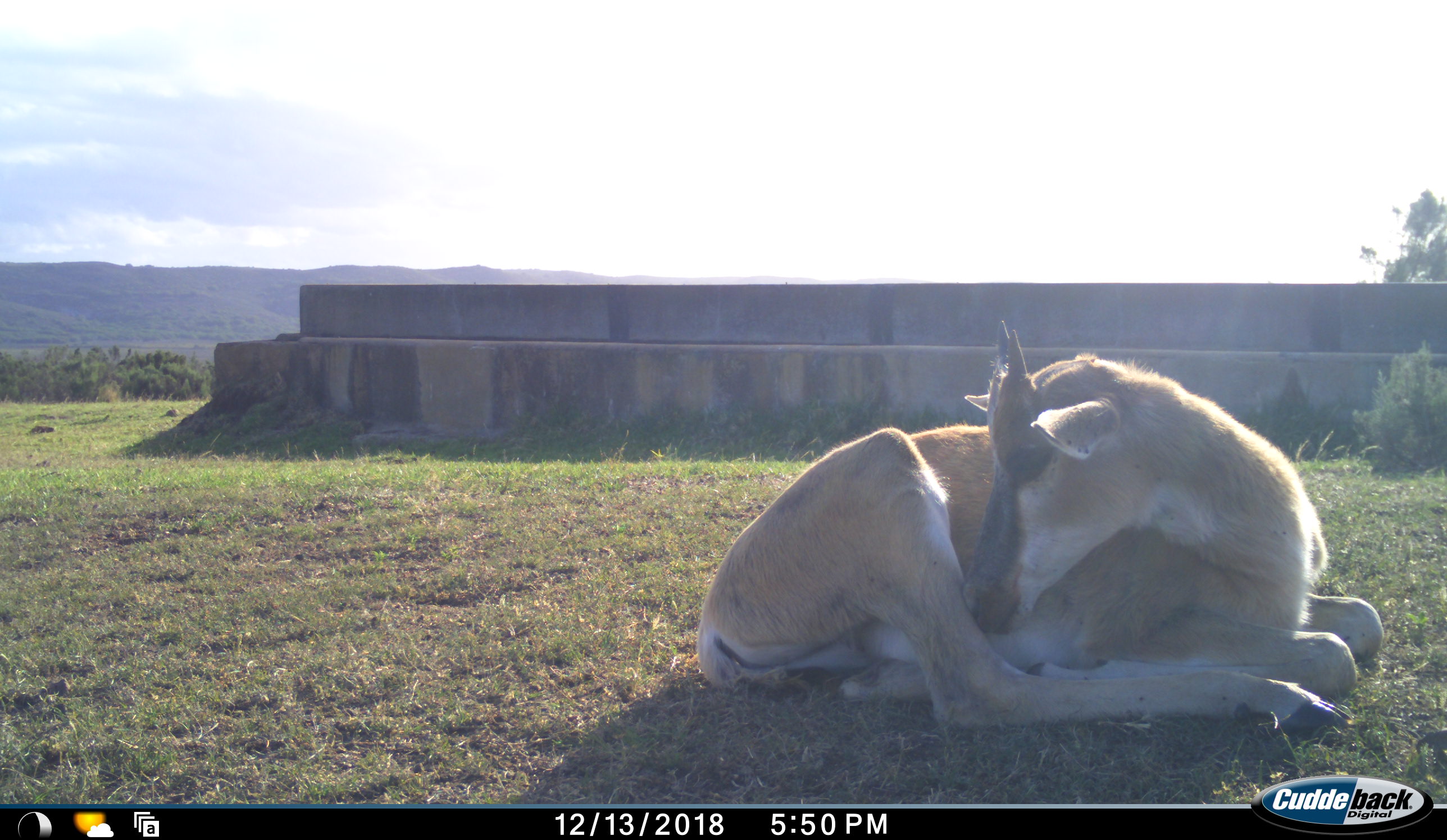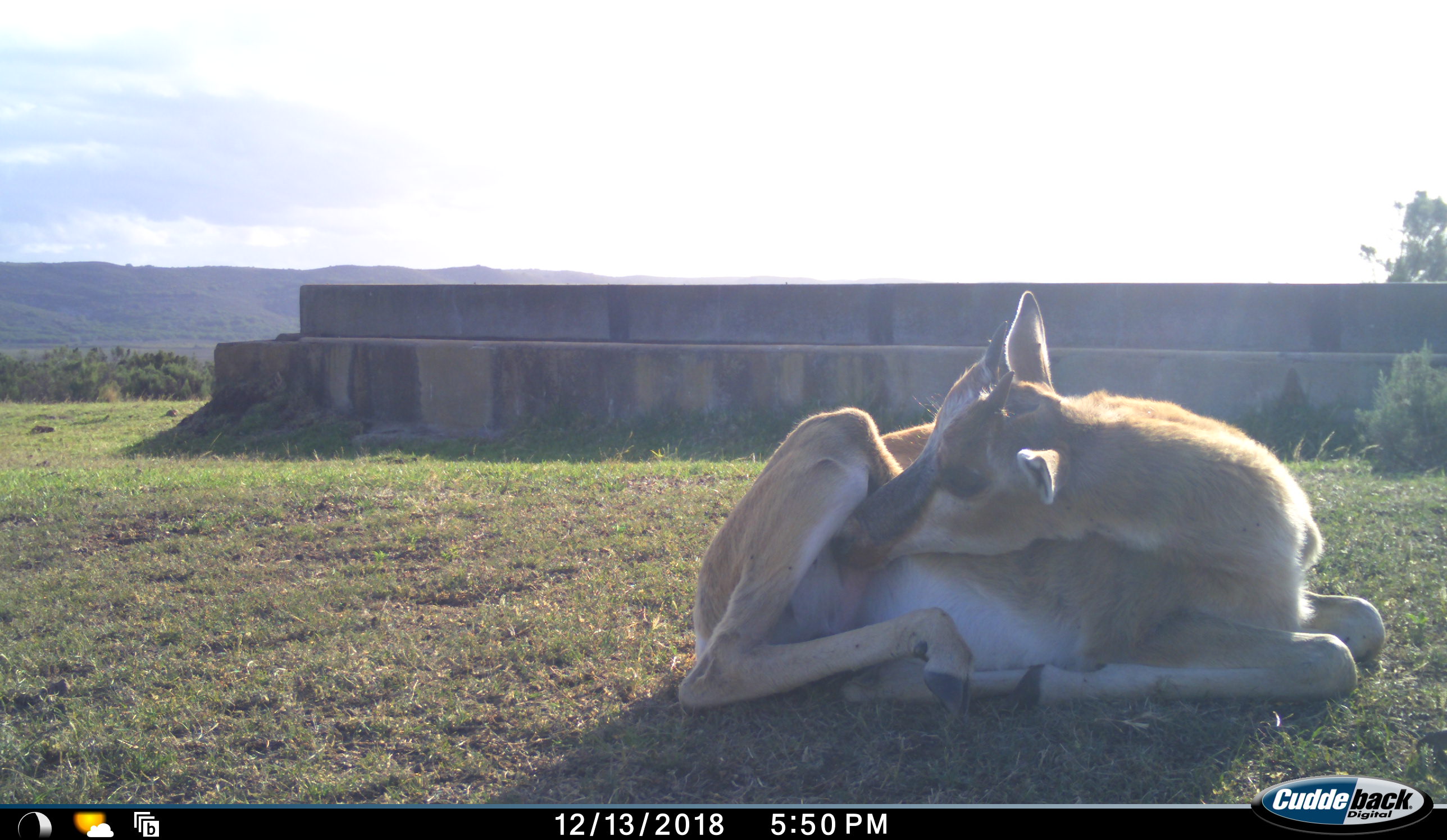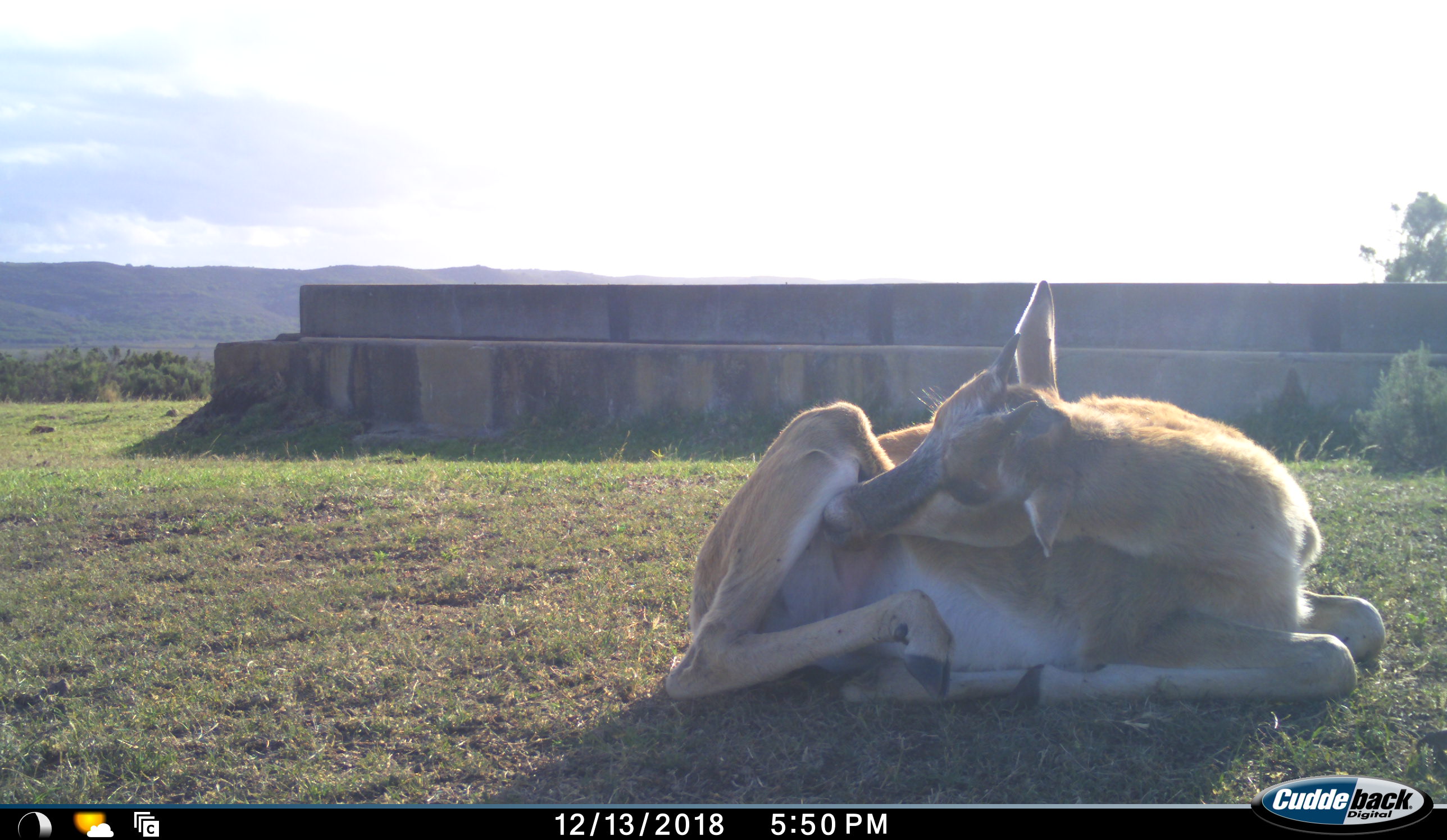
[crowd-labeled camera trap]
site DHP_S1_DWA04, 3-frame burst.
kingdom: Animalia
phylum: Chordata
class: Mammalia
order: Artiodactyla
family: Bovidae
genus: Damaliscus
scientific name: Damaliscus pygargus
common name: bontebok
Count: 1.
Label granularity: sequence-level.